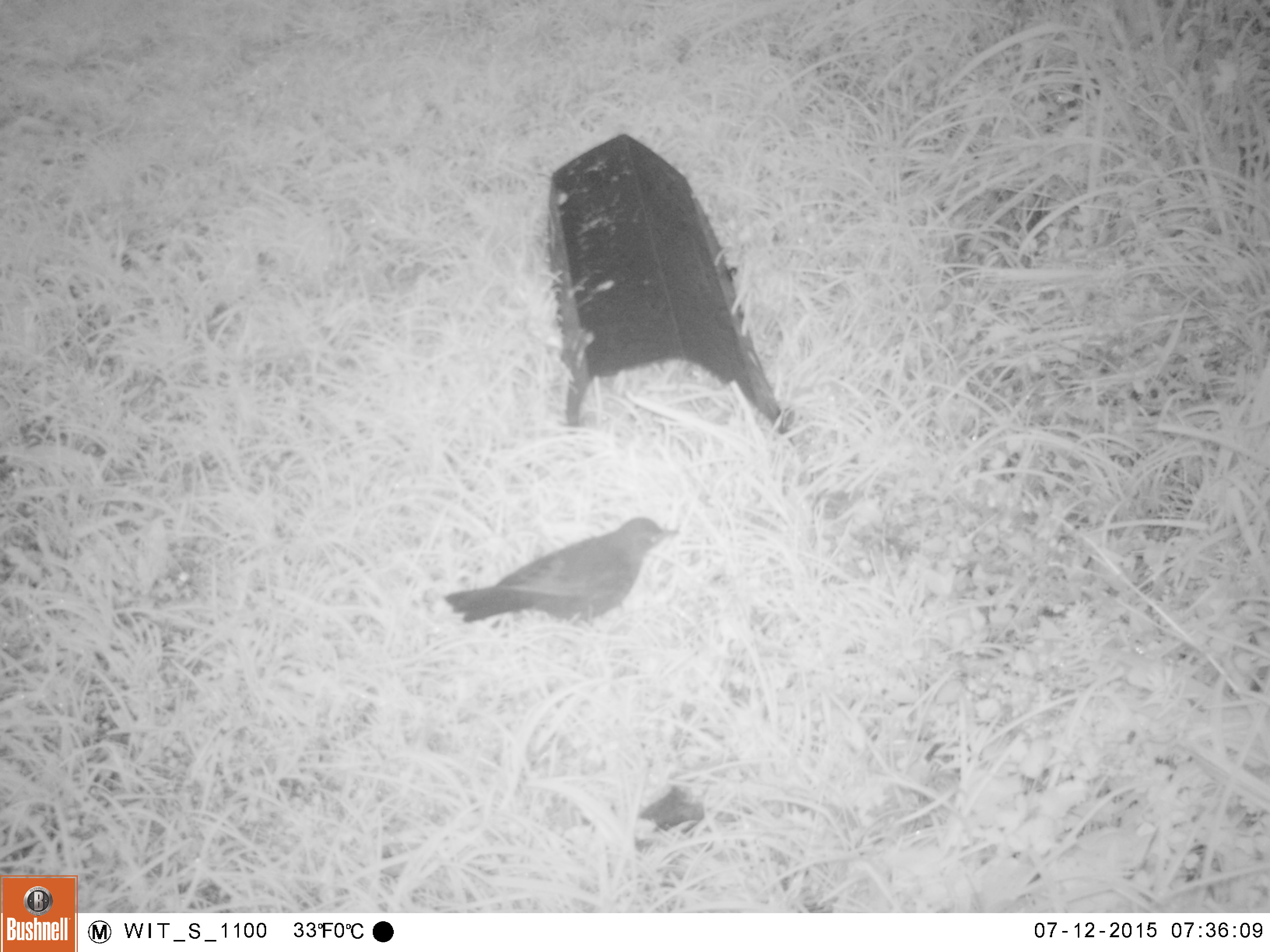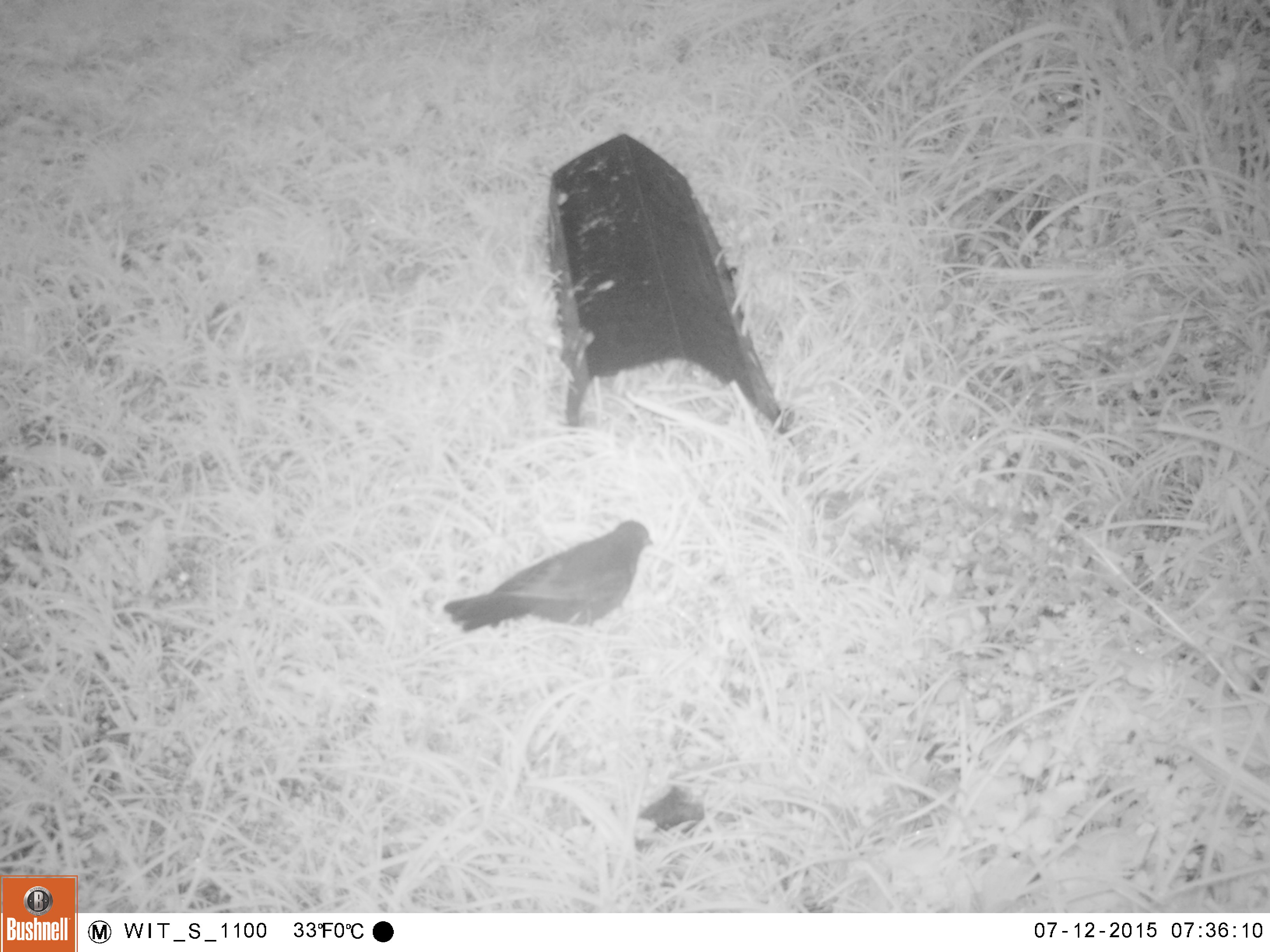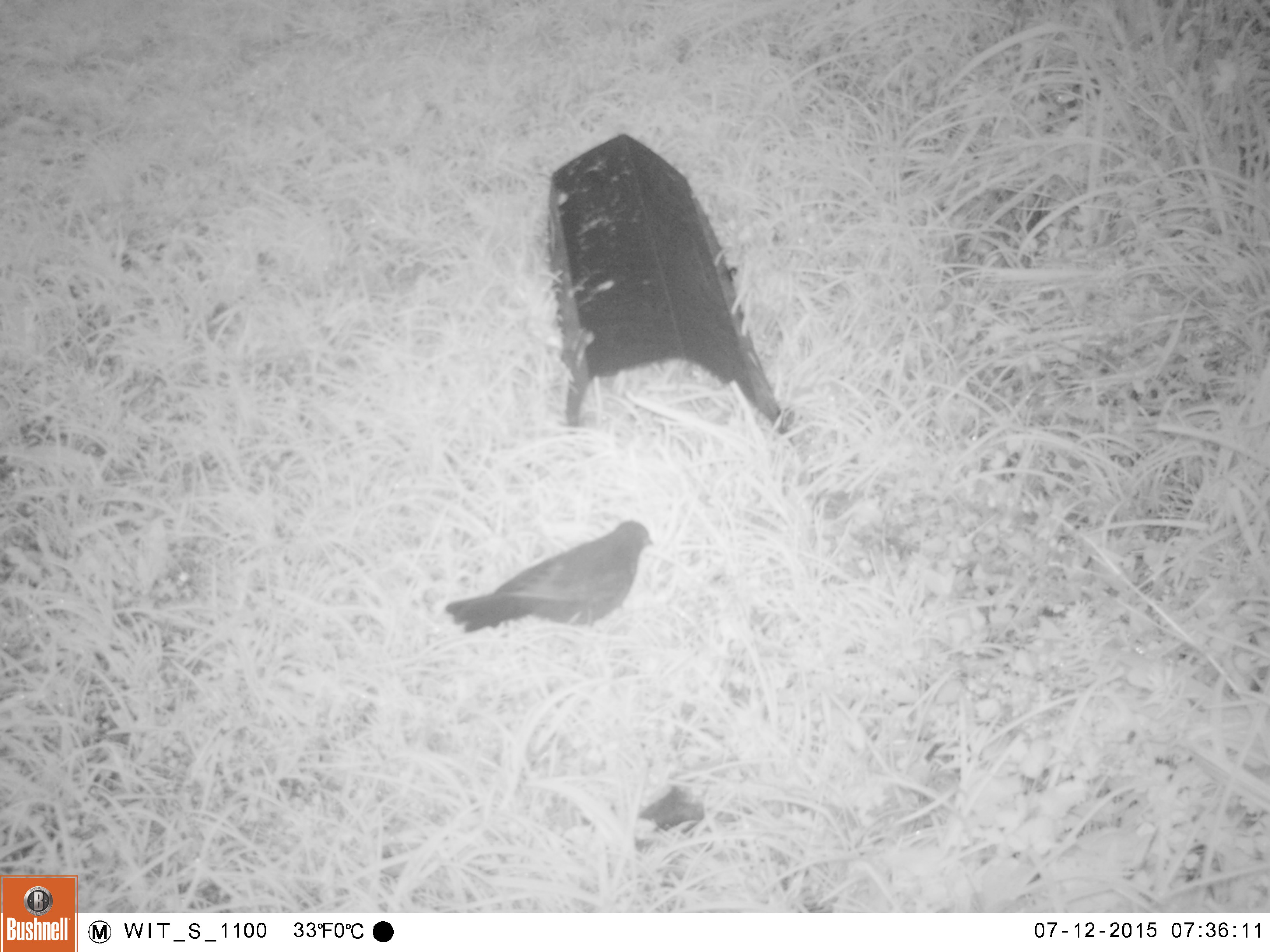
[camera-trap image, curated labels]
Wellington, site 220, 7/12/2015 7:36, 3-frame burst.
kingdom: Animalia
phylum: Chordata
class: Aves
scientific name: Aves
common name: bird